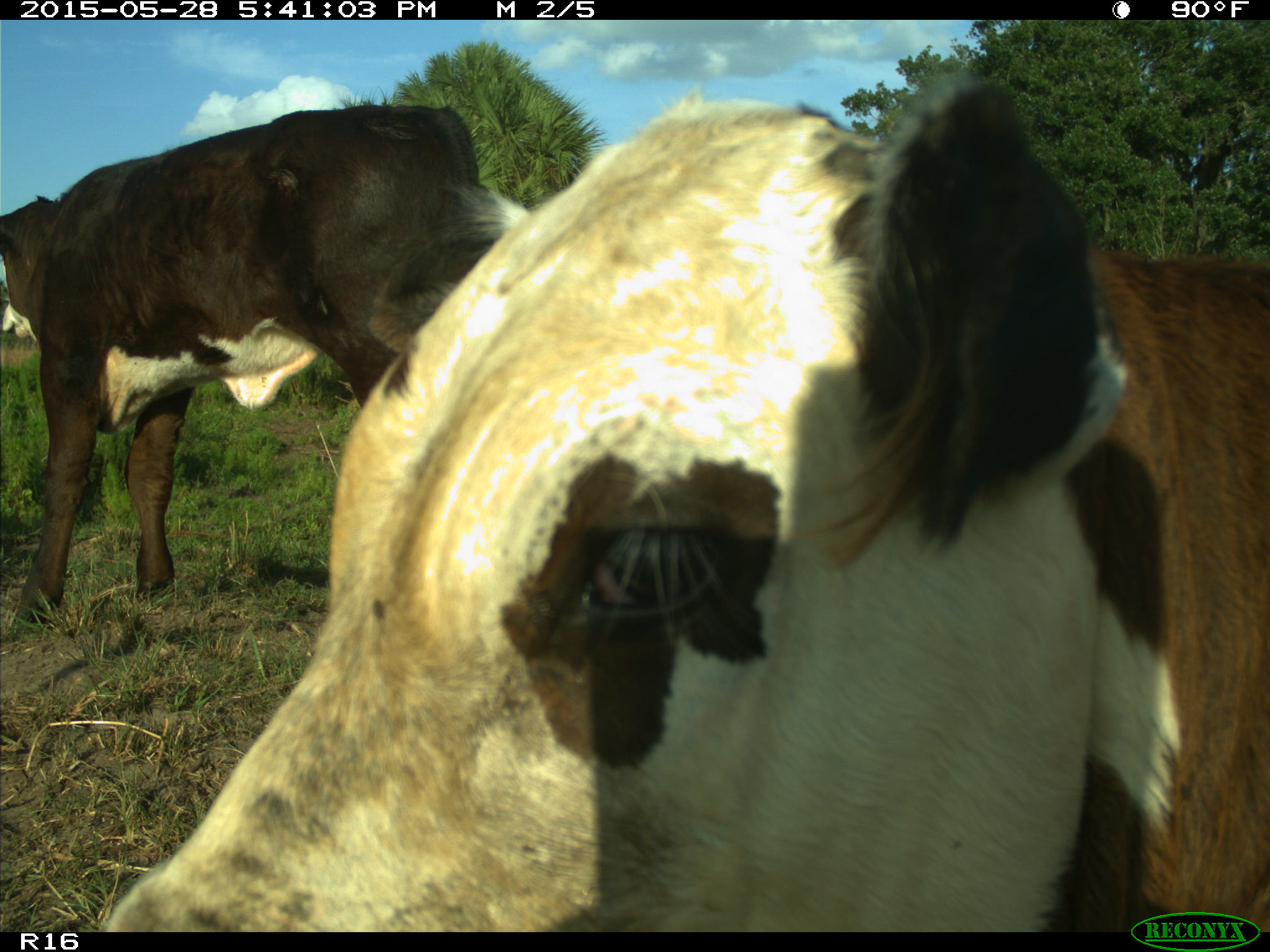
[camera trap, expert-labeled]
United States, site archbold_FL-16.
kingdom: Animalia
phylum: Chordata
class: Mammalia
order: Artiodactyla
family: Bovidae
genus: Bos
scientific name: Bos taurus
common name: domestic cow